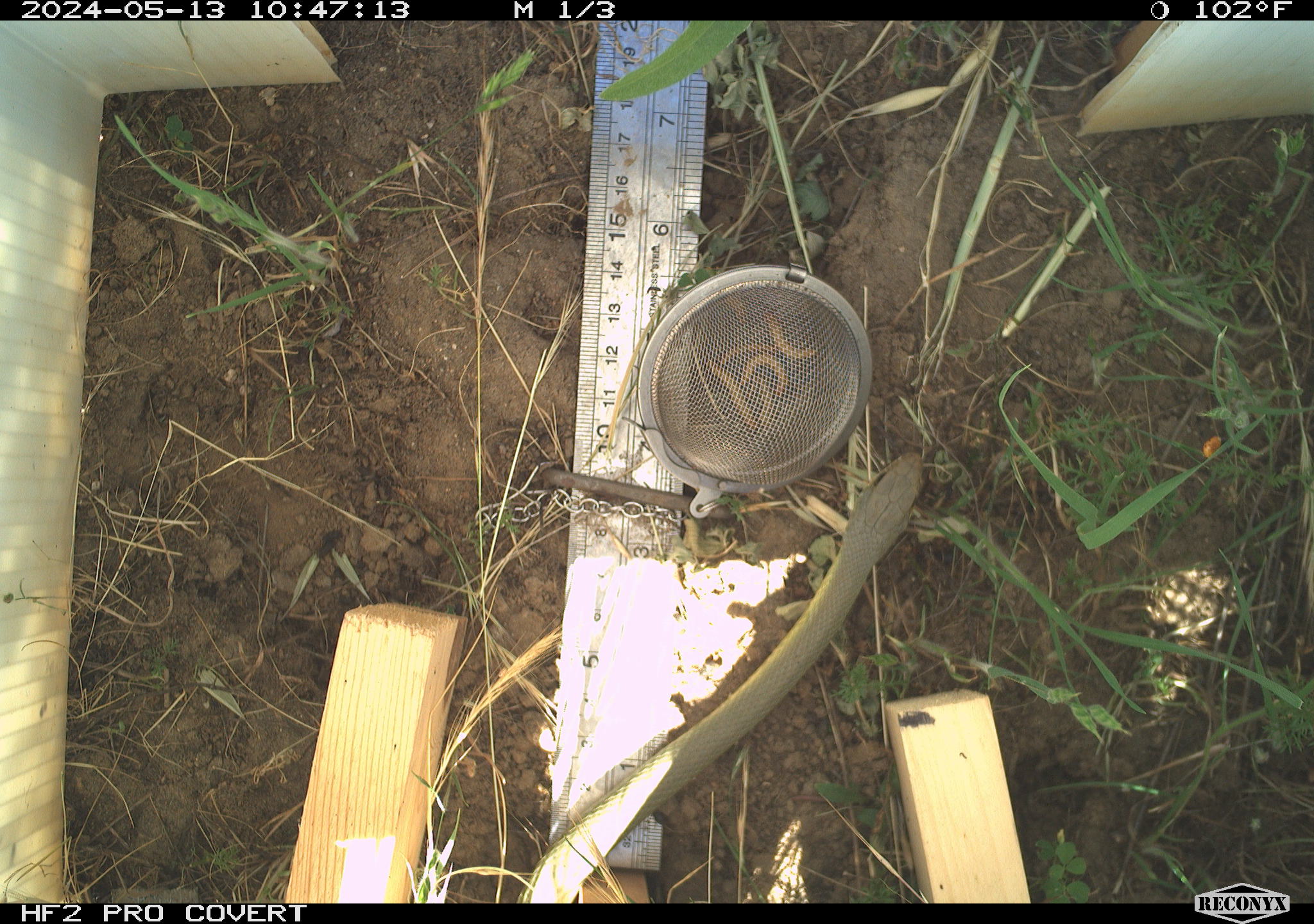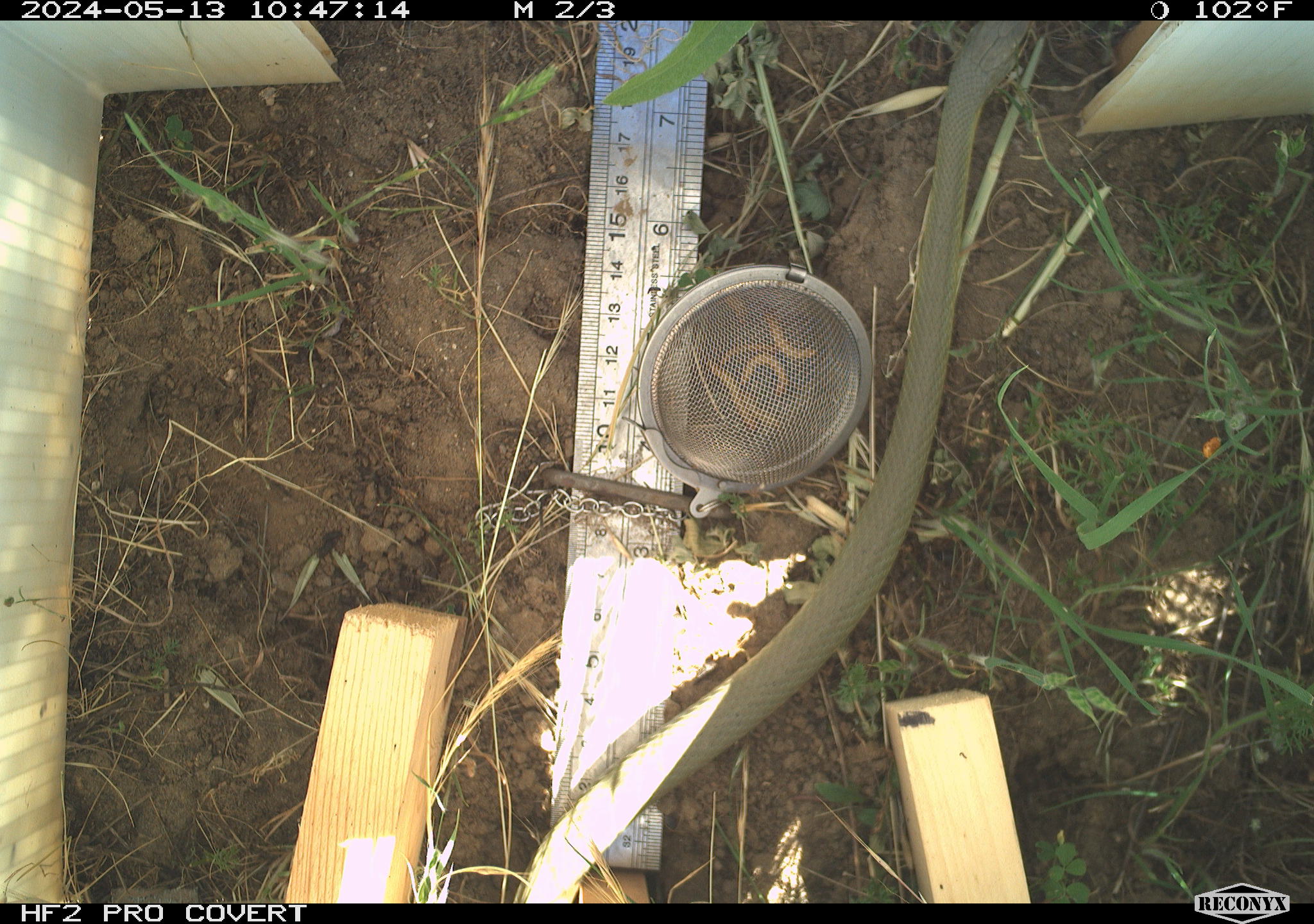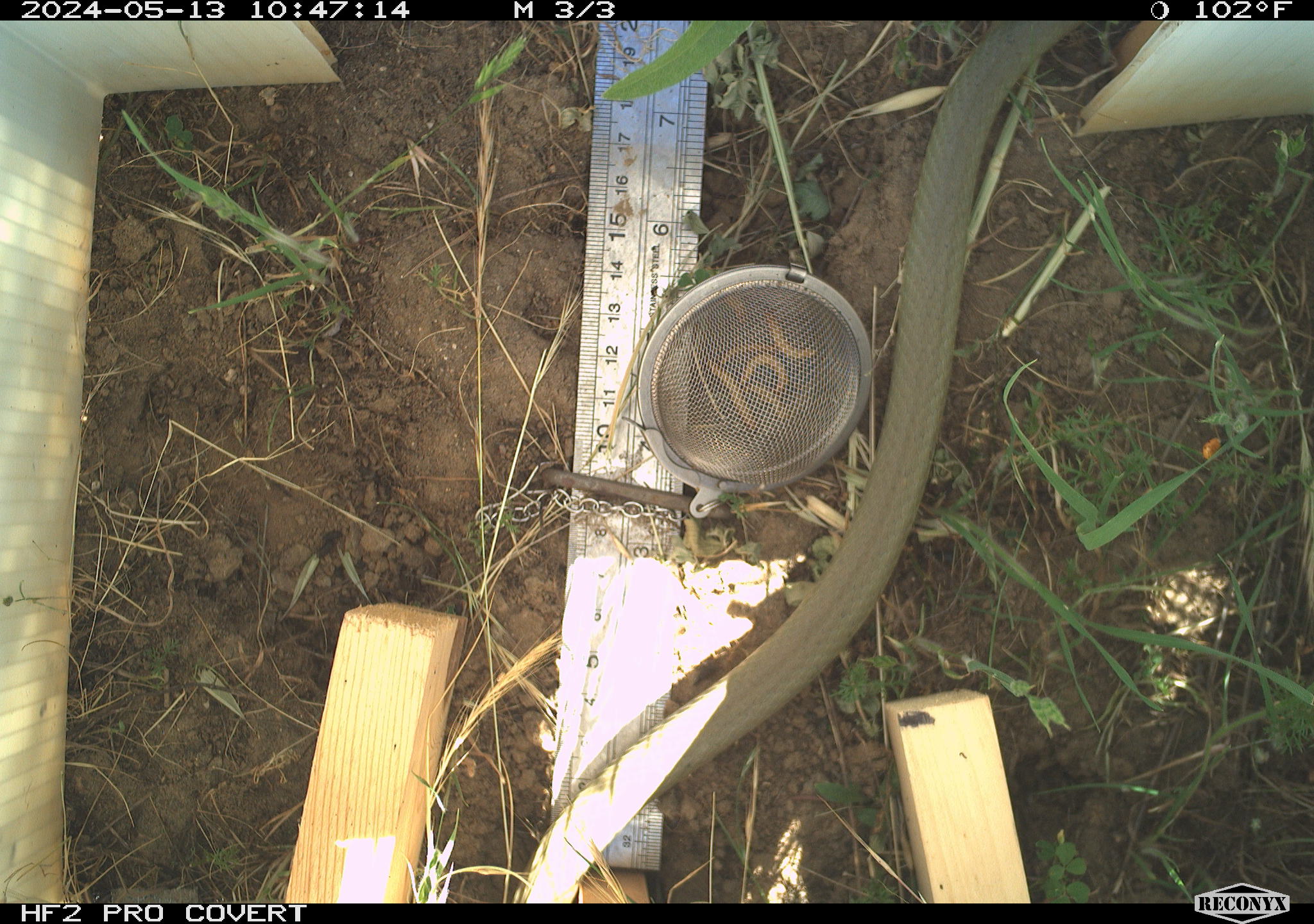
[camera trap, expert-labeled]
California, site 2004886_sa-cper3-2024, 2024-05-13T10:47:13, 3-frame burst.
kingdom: Animalia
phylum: Chordata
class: Reptilia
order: Squamata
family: Colubridae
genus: Coluber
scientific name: Coluber constrictor mormon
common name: western yellow-bellied racer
Western yellow-bellied racer (Coluber constrictor mormon).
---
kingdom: Animalia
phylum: Chordata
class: Reptilia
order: Squamata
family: Colubridae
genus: Thamnophis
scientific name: Thamnophis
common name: american gartersnakes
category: thamnophis species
Thamnophis species (american gartersnakes) (Thamnophis).